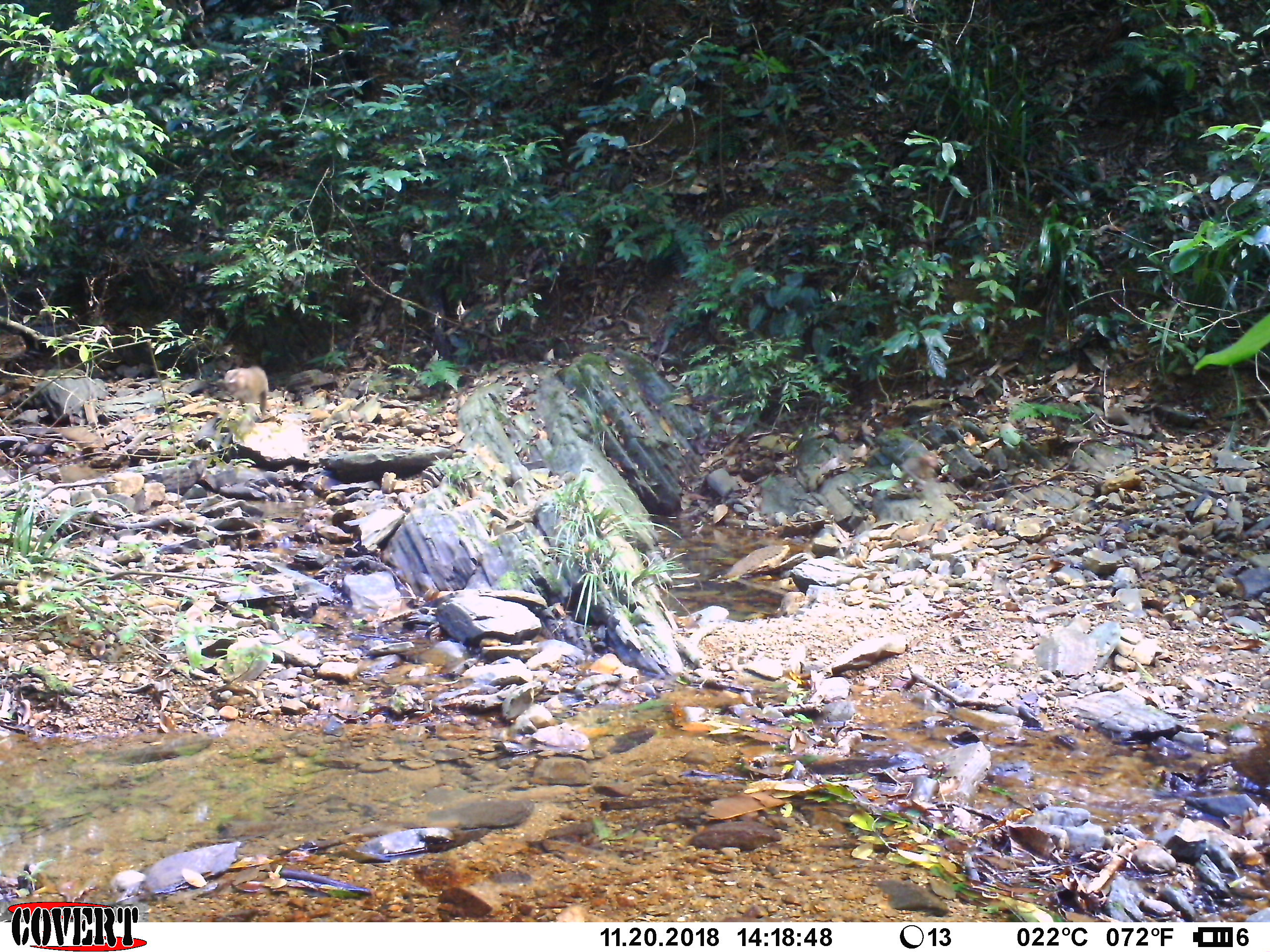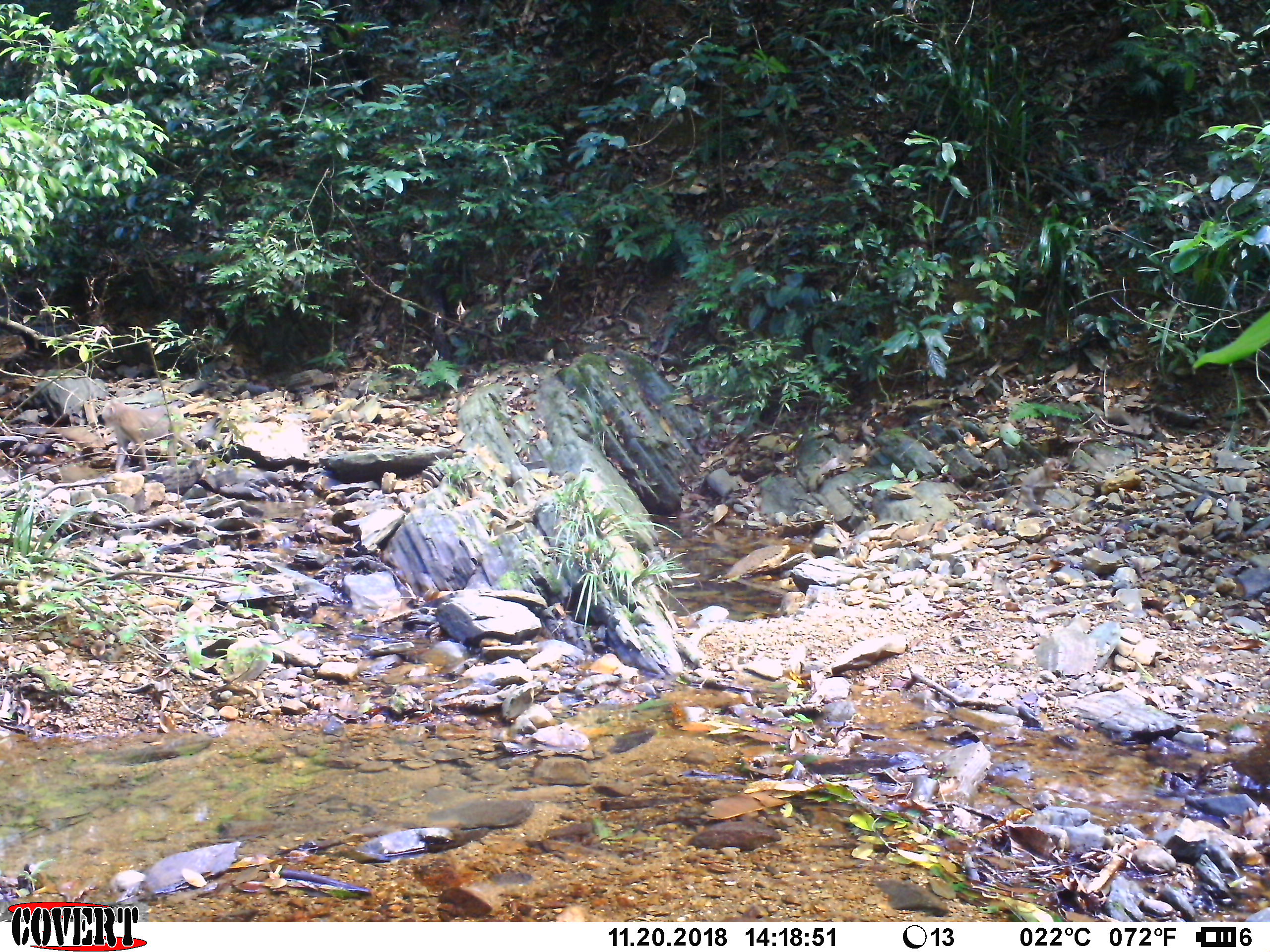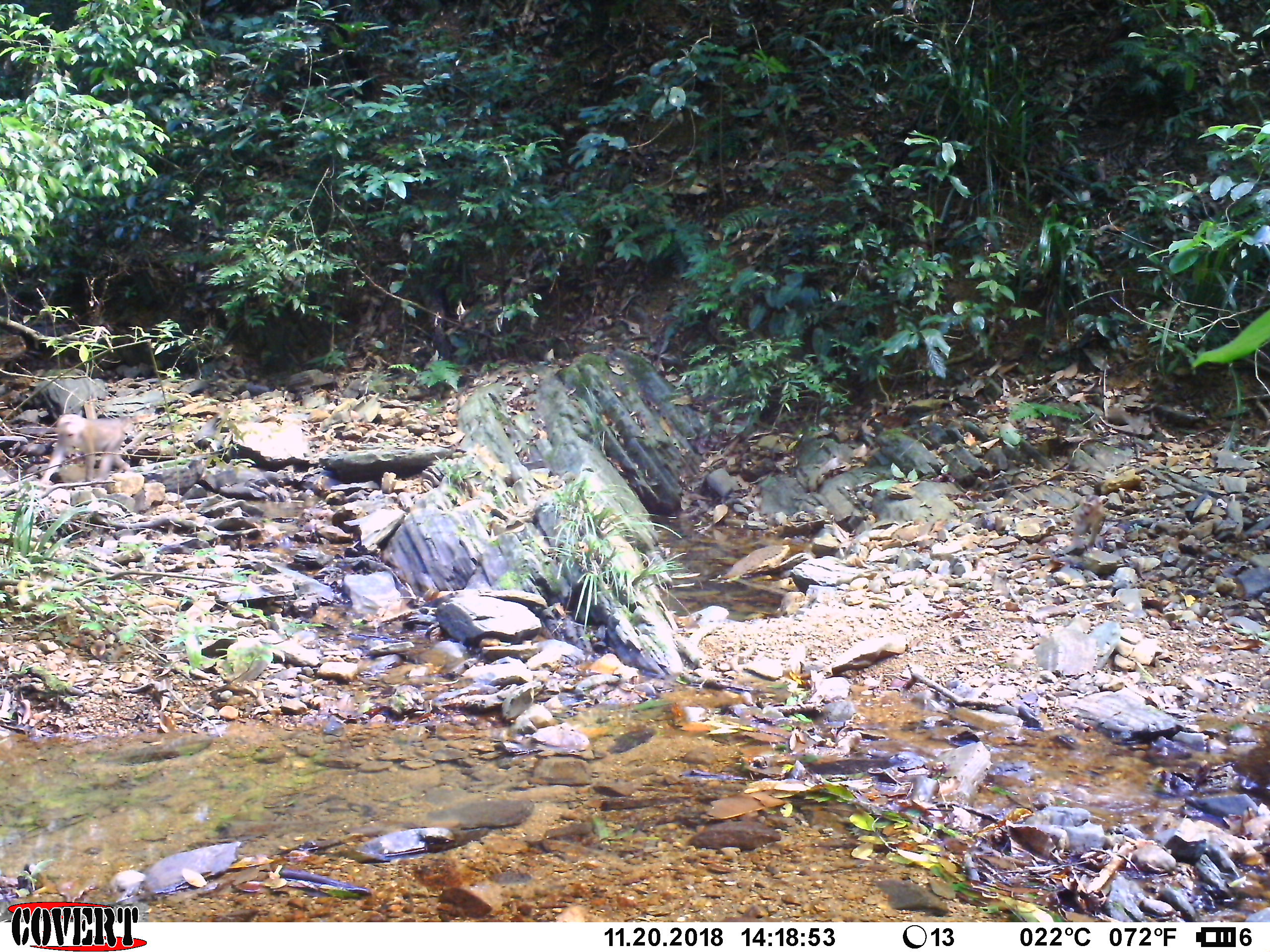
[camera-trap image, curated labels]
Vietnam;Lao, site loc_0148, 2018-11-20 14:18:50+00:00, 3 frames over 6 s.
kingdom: Animalia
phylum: Chordata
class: Mammalia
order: Primates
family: Cercopithecidae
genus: Macaca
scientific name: Macaca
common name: macaques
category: assam or rhesus macaque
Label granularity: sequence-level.